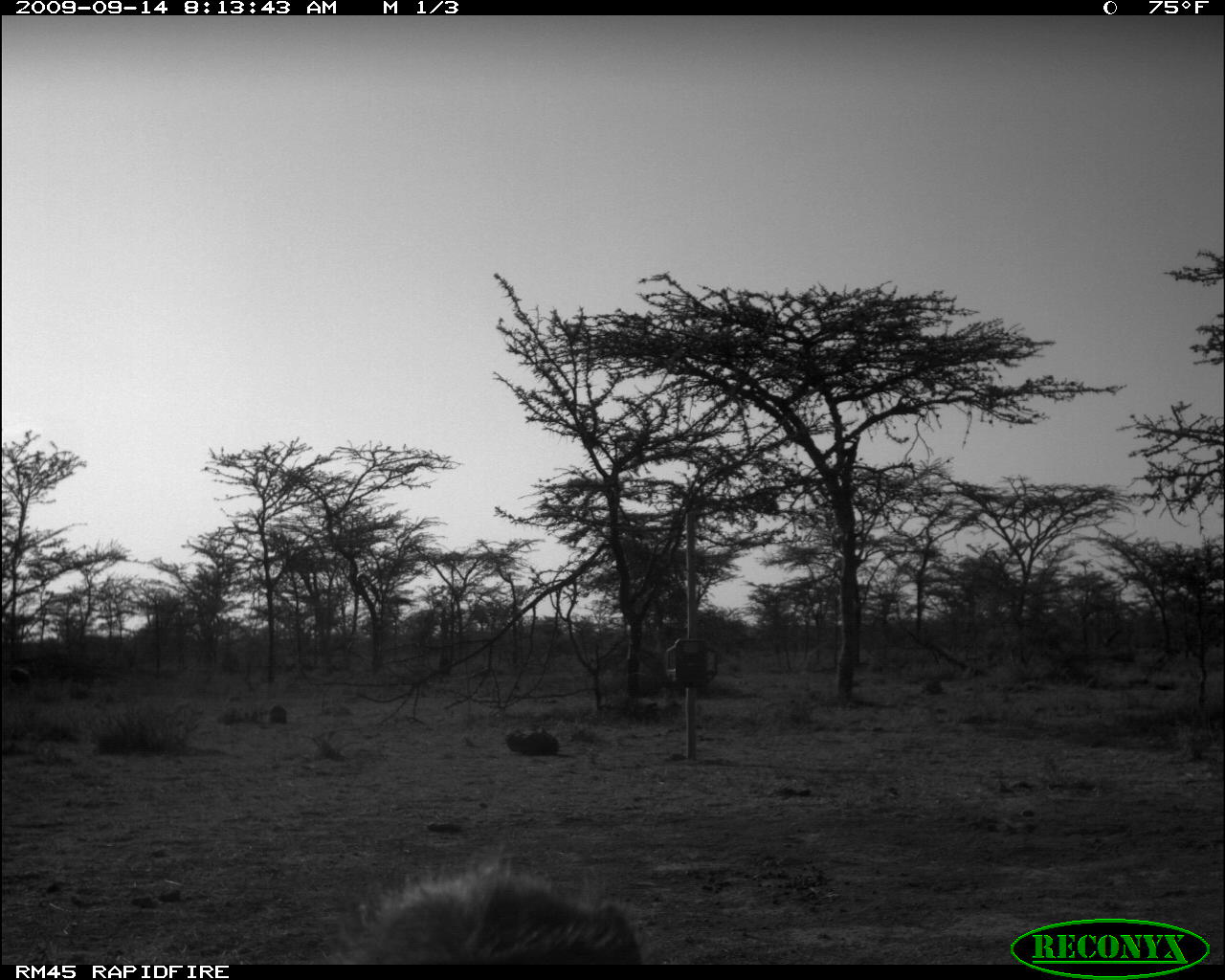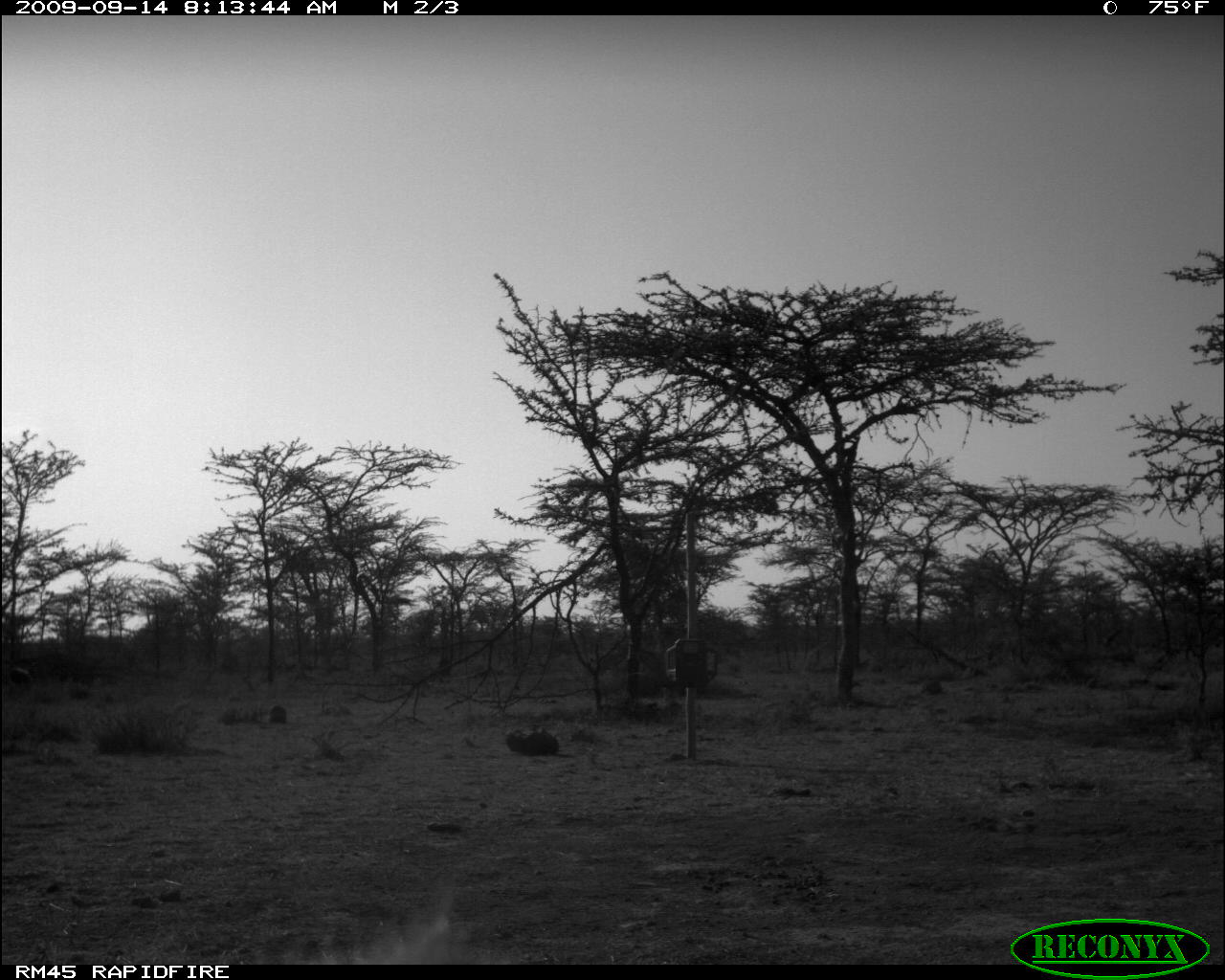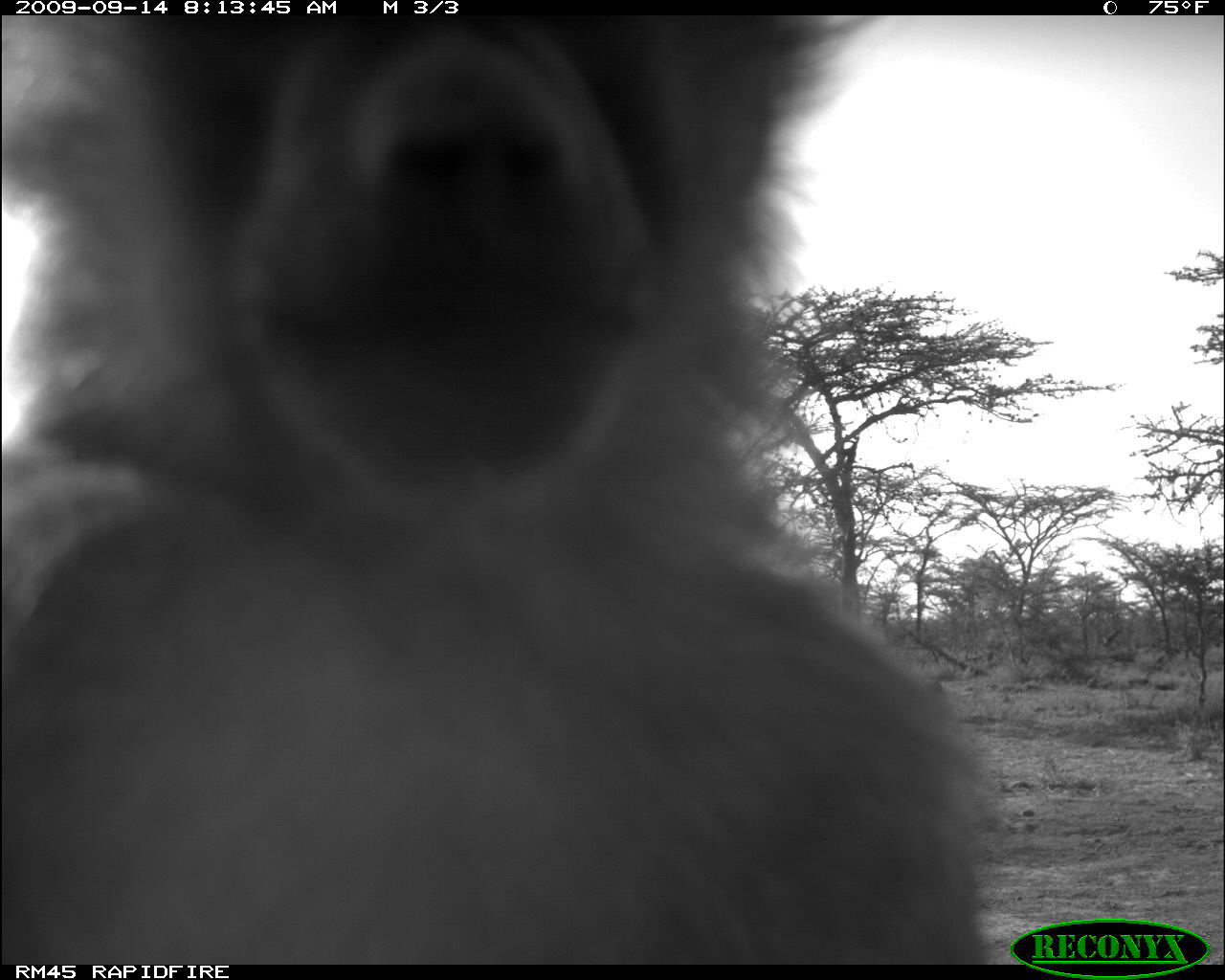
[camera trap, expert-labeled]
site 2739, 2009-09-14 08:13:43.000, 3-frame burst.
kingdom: Animalia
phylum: Chordata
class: Mammalia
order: Primates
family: Cercopithecidae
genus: Papio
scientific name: Papio anubis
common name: olive baboon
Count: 1.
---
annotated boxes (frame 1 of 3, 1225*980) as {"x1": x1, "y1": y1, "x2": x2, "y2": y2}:
papio anubis: {"x1": 337, "y1": 866, "x2": 646, "y2": 966}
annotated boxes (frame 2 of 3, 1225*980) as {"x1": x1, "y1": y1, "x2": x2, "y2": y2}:
papio anubis: {"x1": 275, "y1": 906, "x2": 480, "y2": 963}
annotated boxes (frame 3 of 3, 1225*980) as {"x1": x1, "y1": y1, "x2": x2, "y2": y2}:
papio anubis: {"x1": 0, "y1": 16, "x2": 995, "y2": 963}